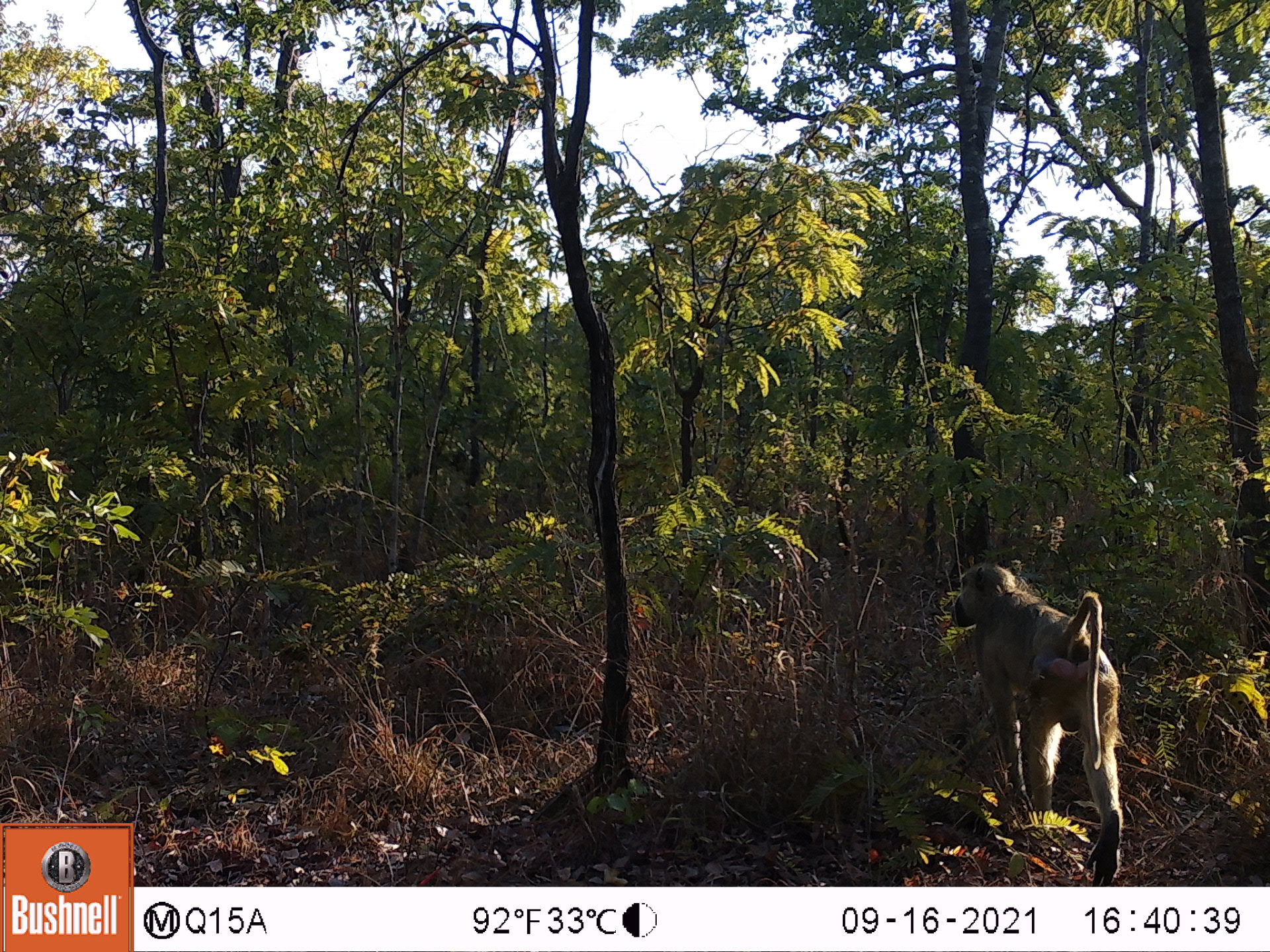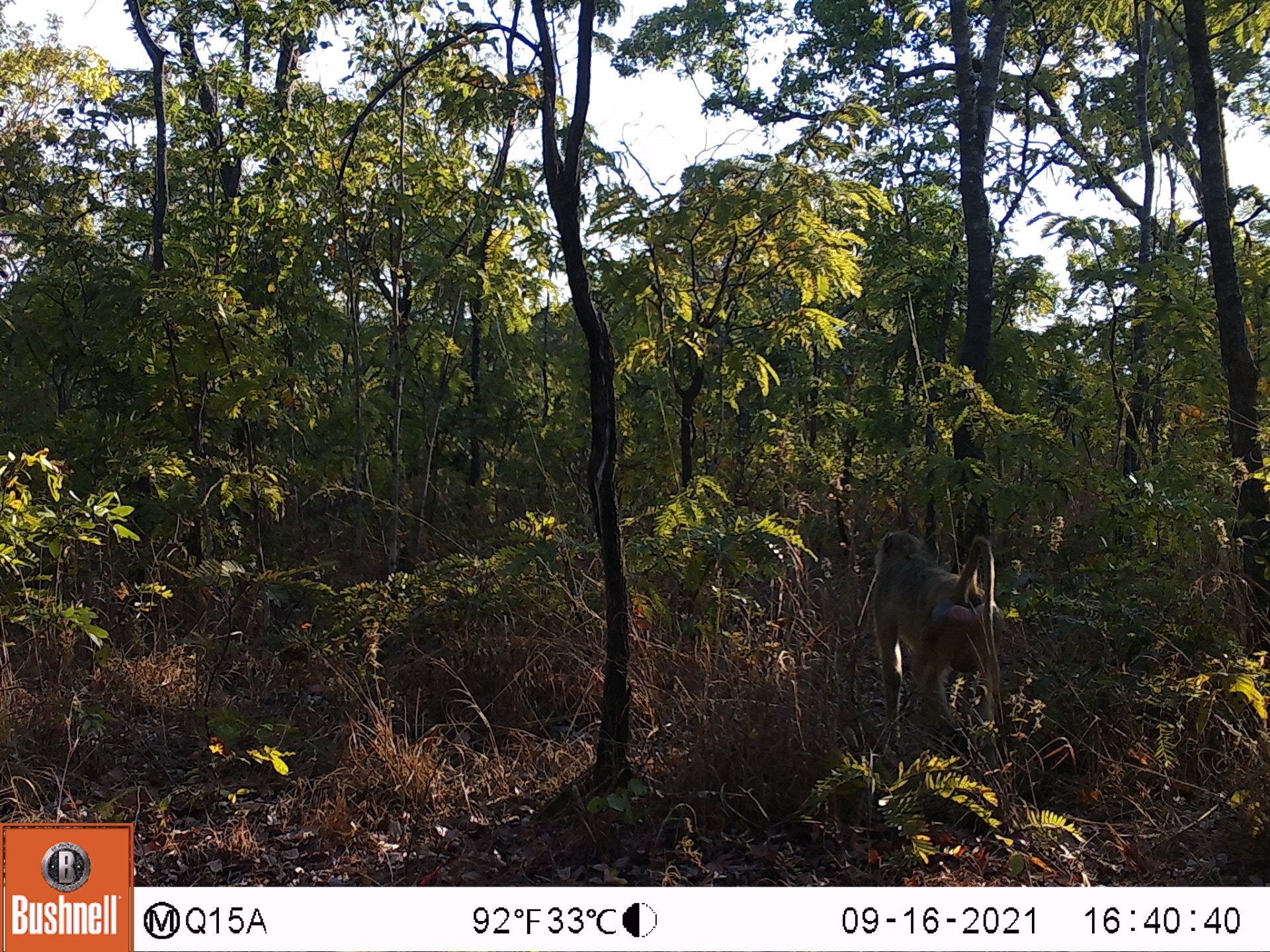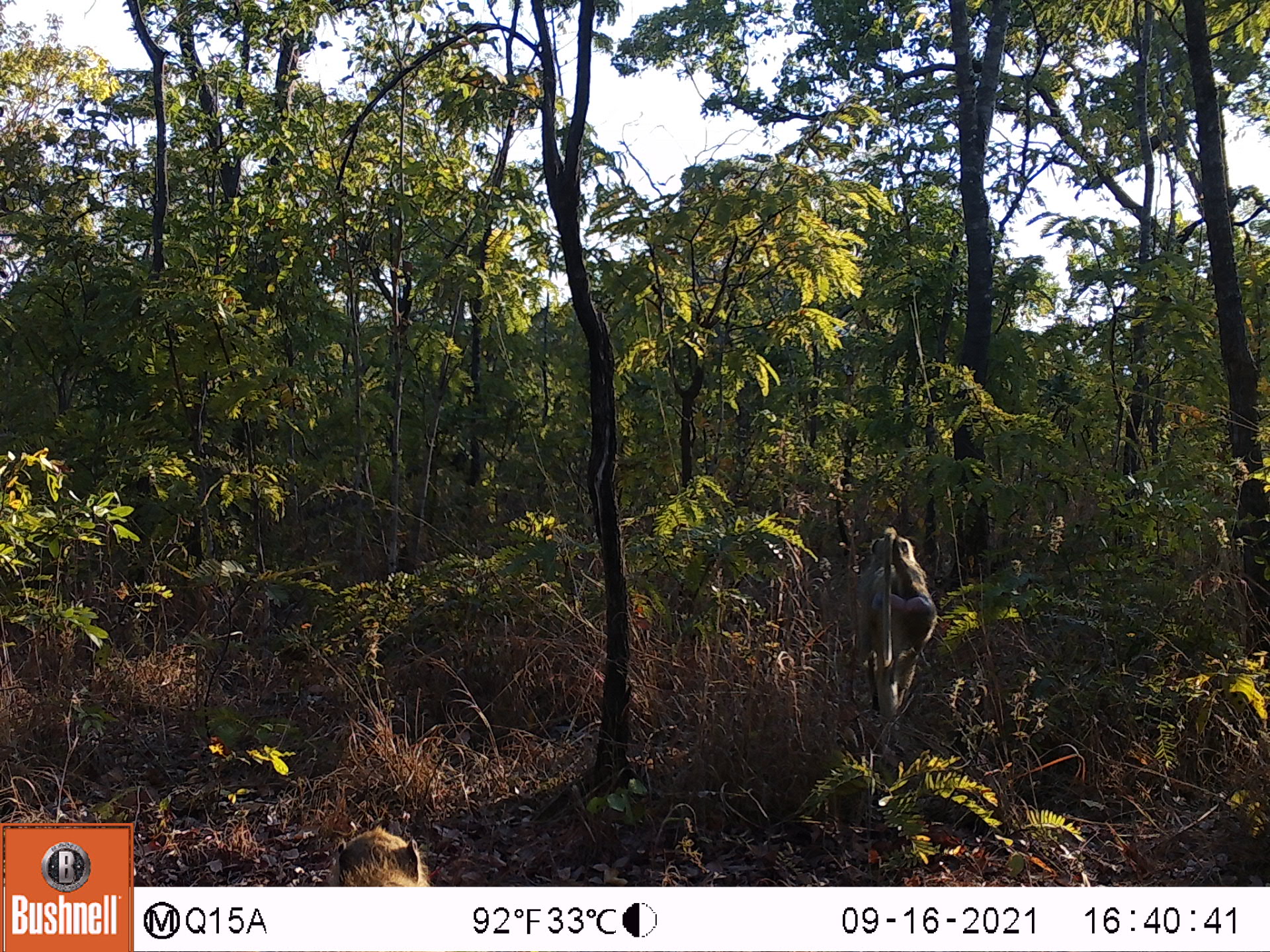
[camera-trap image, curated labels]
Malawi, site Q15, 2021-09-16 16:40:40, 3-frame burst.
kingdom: Animalia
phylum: Chordata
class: Mammalia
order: Primates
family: Cercopithecidae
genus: Papio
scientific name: Papio cynocephalus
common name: yellow baboon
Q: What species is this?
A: Yellow baboon (Papio cynocephalus).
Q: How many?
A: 1.